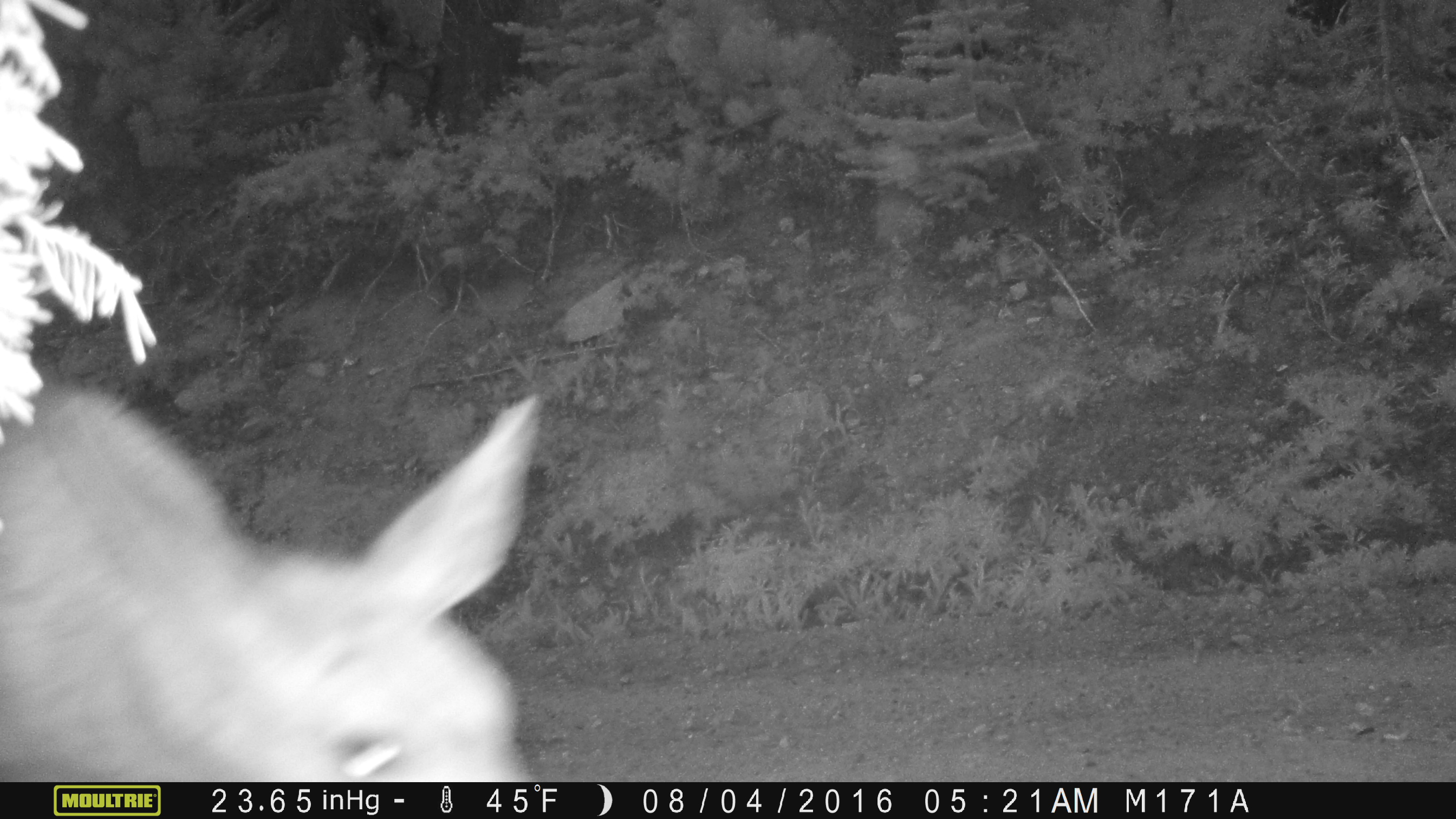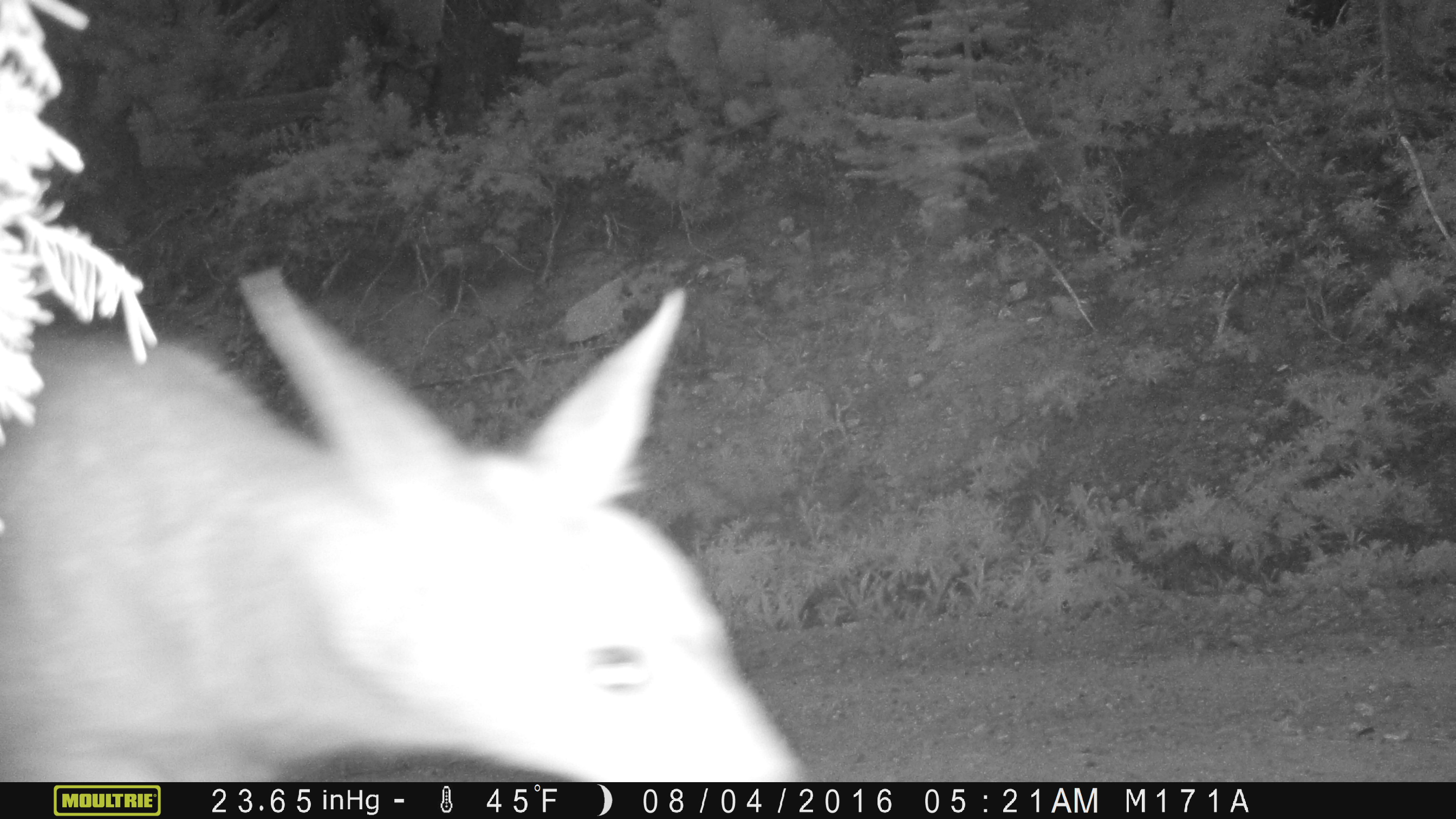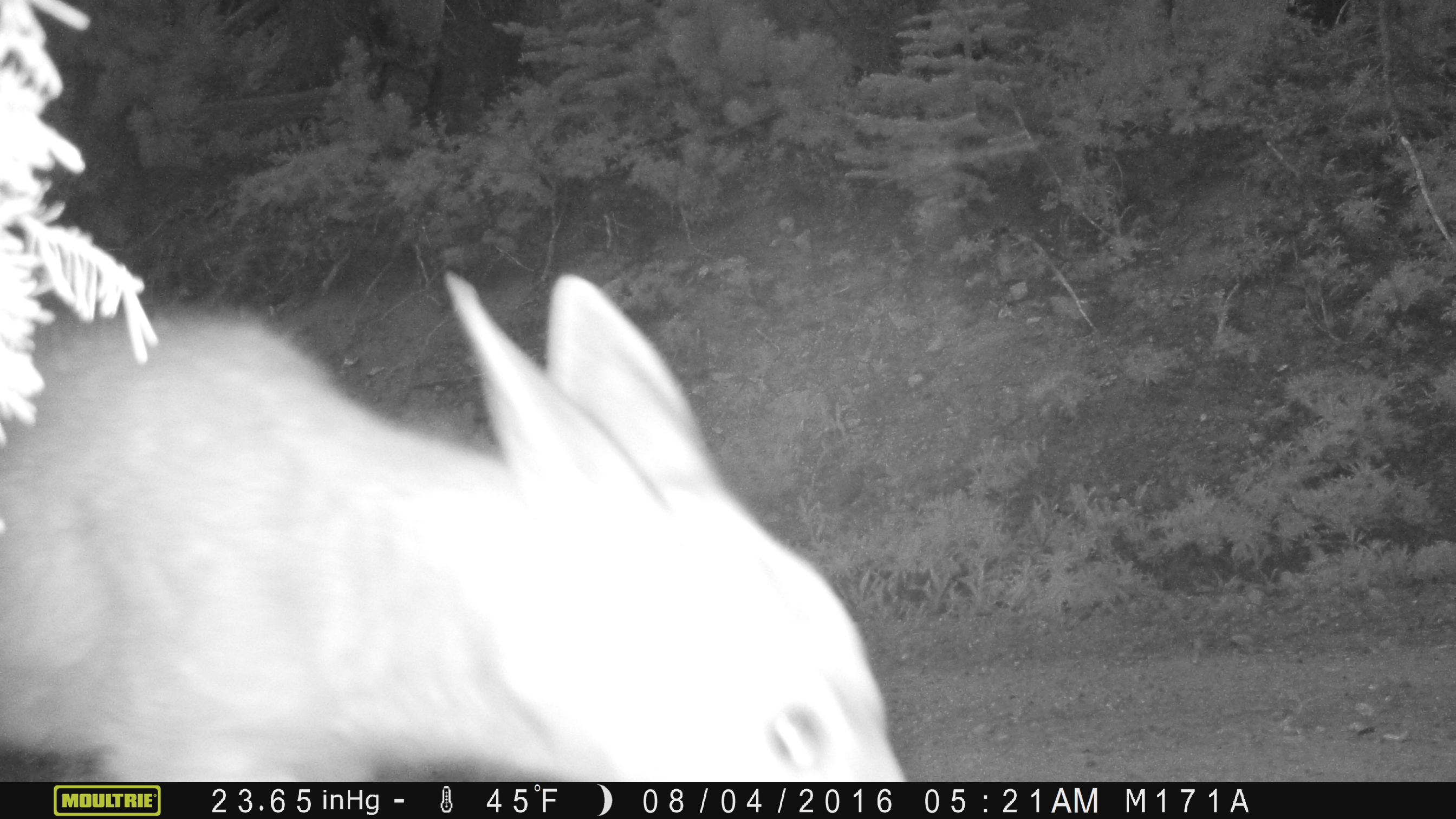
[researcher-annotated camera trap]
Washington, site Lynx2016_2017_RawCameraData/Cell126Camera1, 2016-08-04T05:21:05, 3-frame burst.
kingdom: Animalia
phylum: Chordata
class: Mammalia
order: Artiodactyla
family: Cervidae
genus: Odocoileus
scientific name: Odocoileus hemionus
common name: mule deer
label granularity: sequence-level